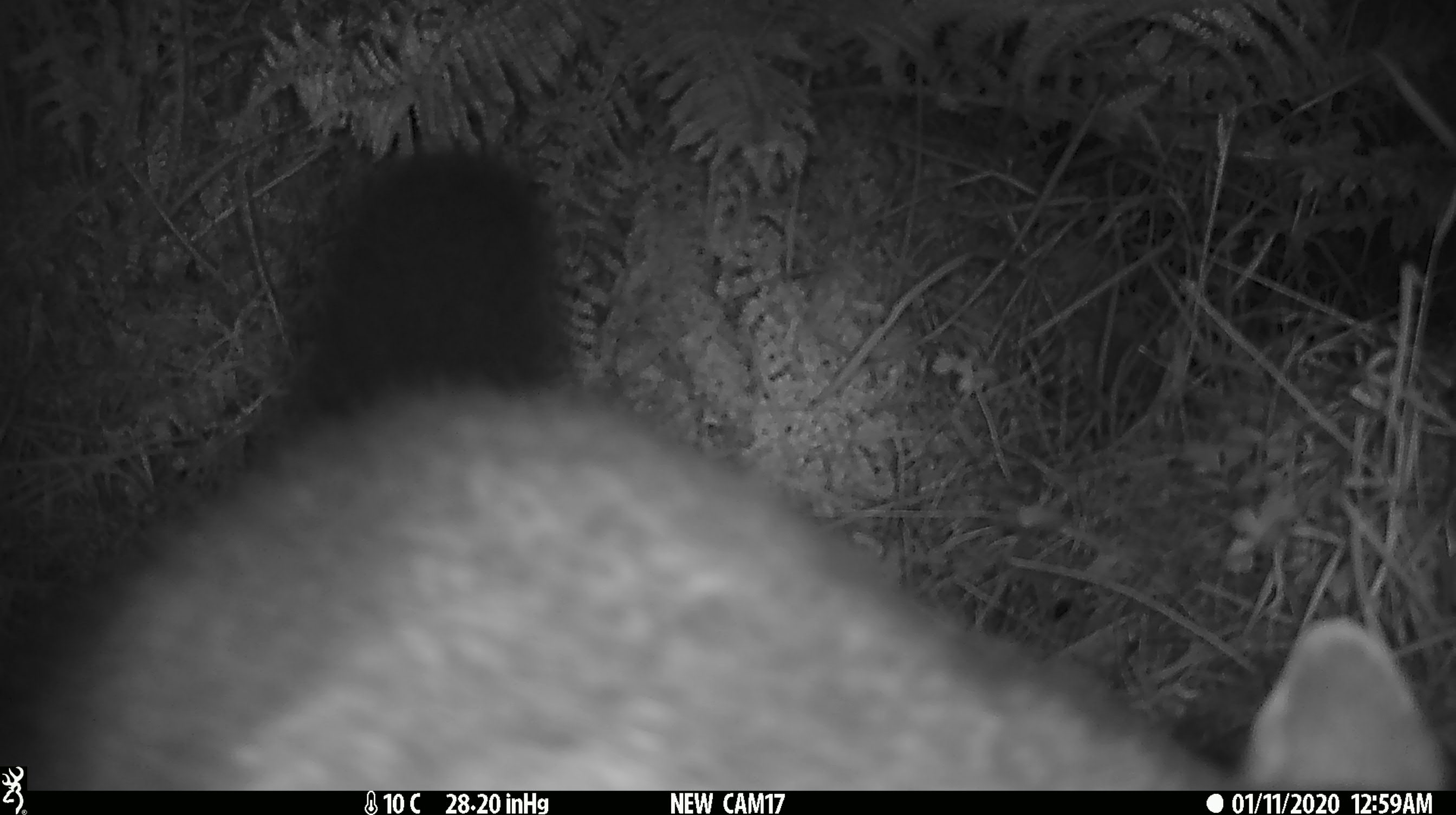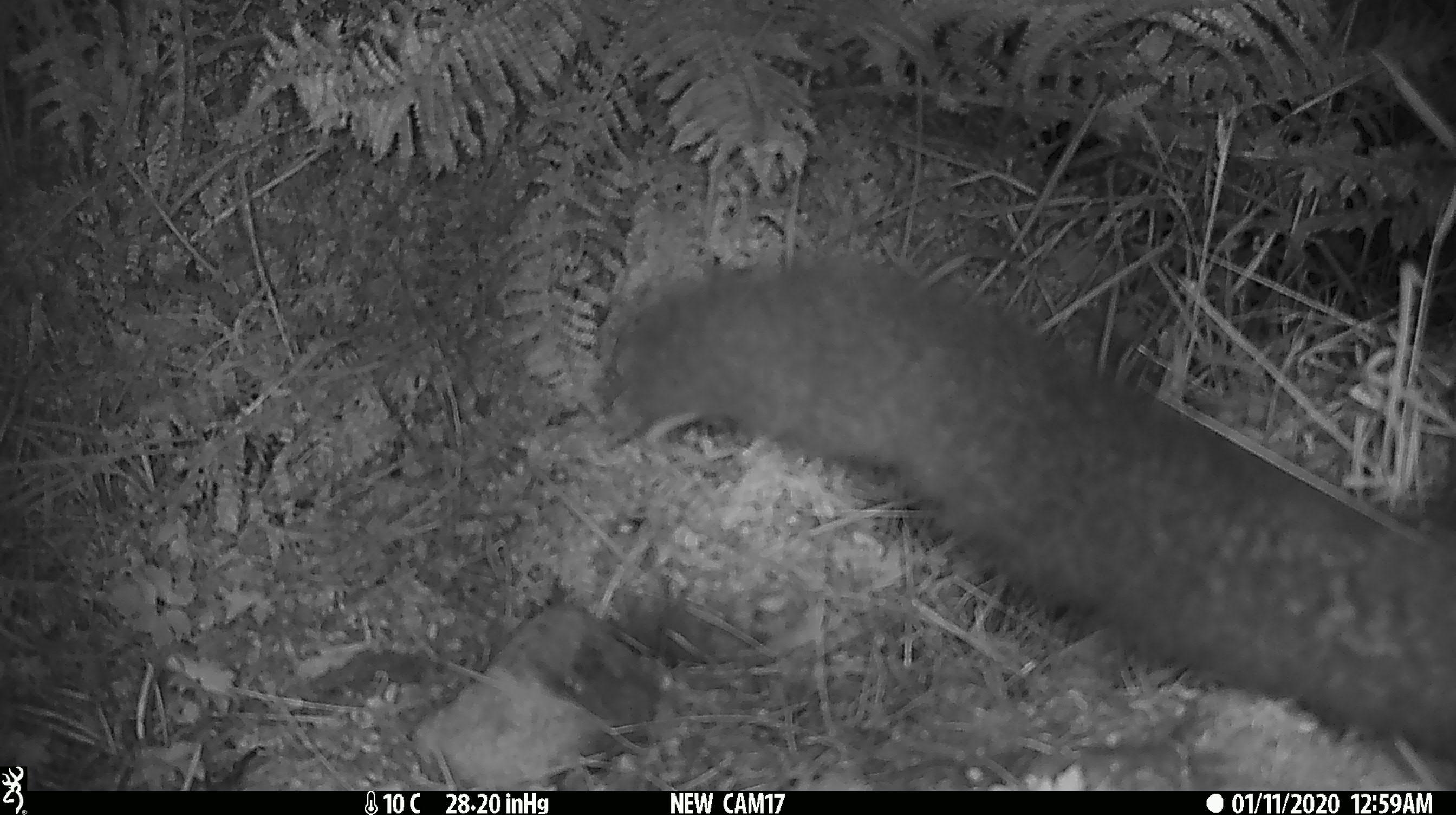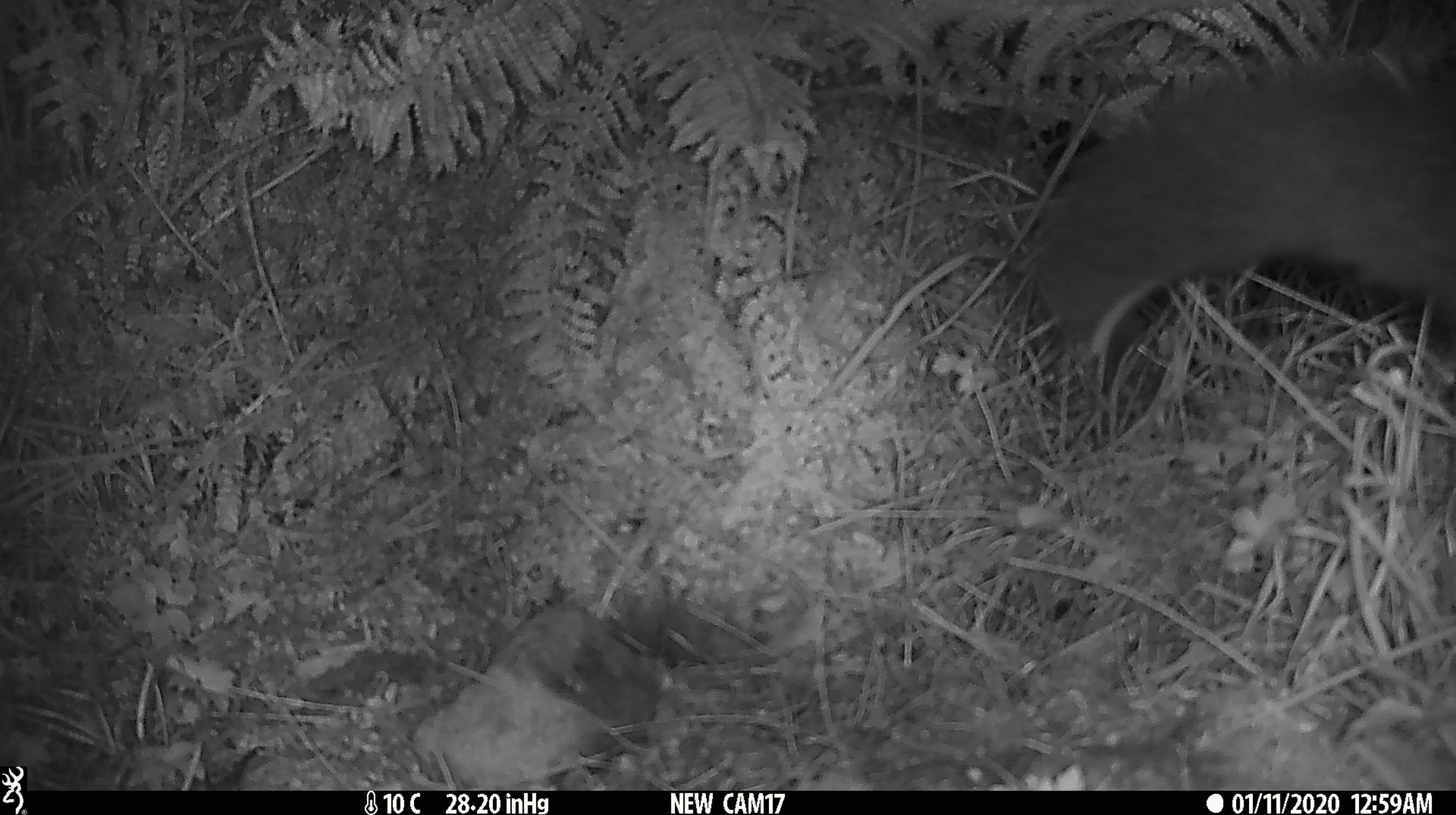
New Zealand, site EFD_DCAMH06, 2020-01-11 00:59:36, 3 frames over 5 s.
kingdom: Animalia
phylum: Chordata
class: Mammalia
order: Diprotodontia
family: Phalangeridae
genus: Trichosurus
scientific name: Trichosurus vulpecula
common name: common brushtail possum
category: possum